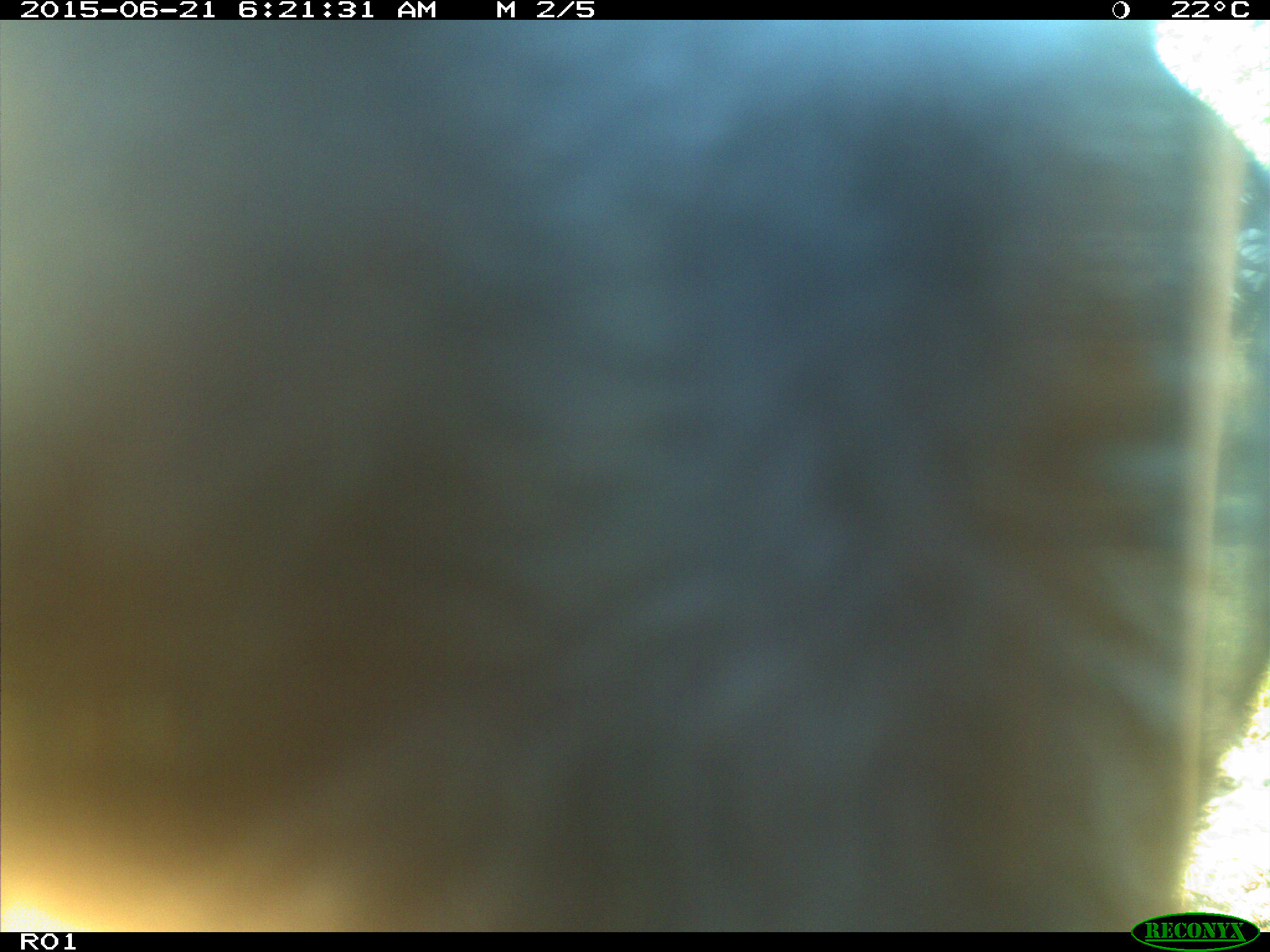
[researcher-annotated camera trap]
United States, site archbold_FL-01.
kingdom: Animalia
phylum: Chordata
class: Mammalia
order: Artiodactyla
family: Bovidae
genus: Bos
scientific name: Bos taurus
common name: domestic cow